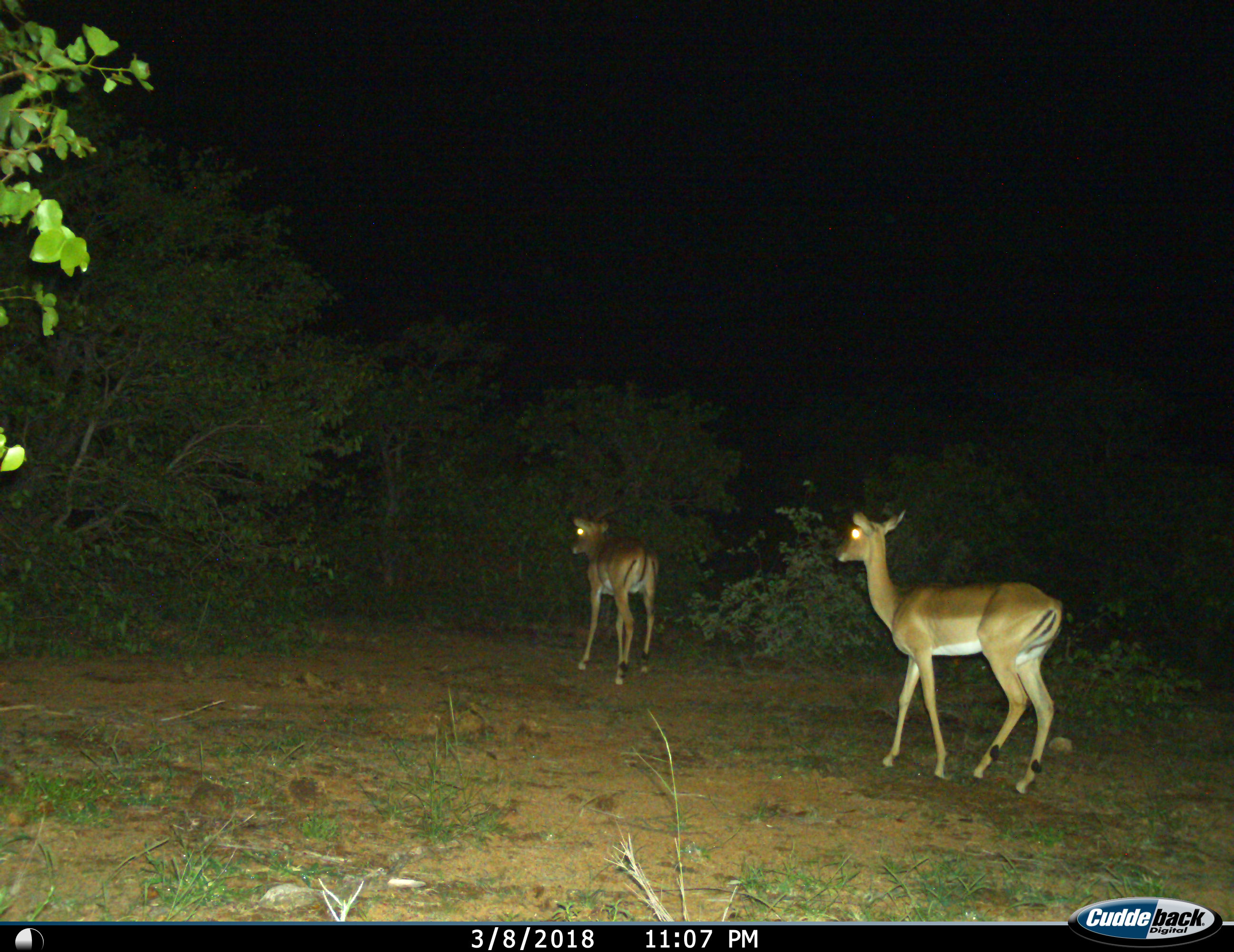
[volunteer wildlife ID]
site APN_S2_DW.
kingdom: Animalia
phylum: Chordata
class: Mammalia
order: Artiodactyla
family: Bovidae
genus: Aepyceros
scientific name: Aepyceros melampus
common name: impala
Impala (Aepyceros melampus), count 2. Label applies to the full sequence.